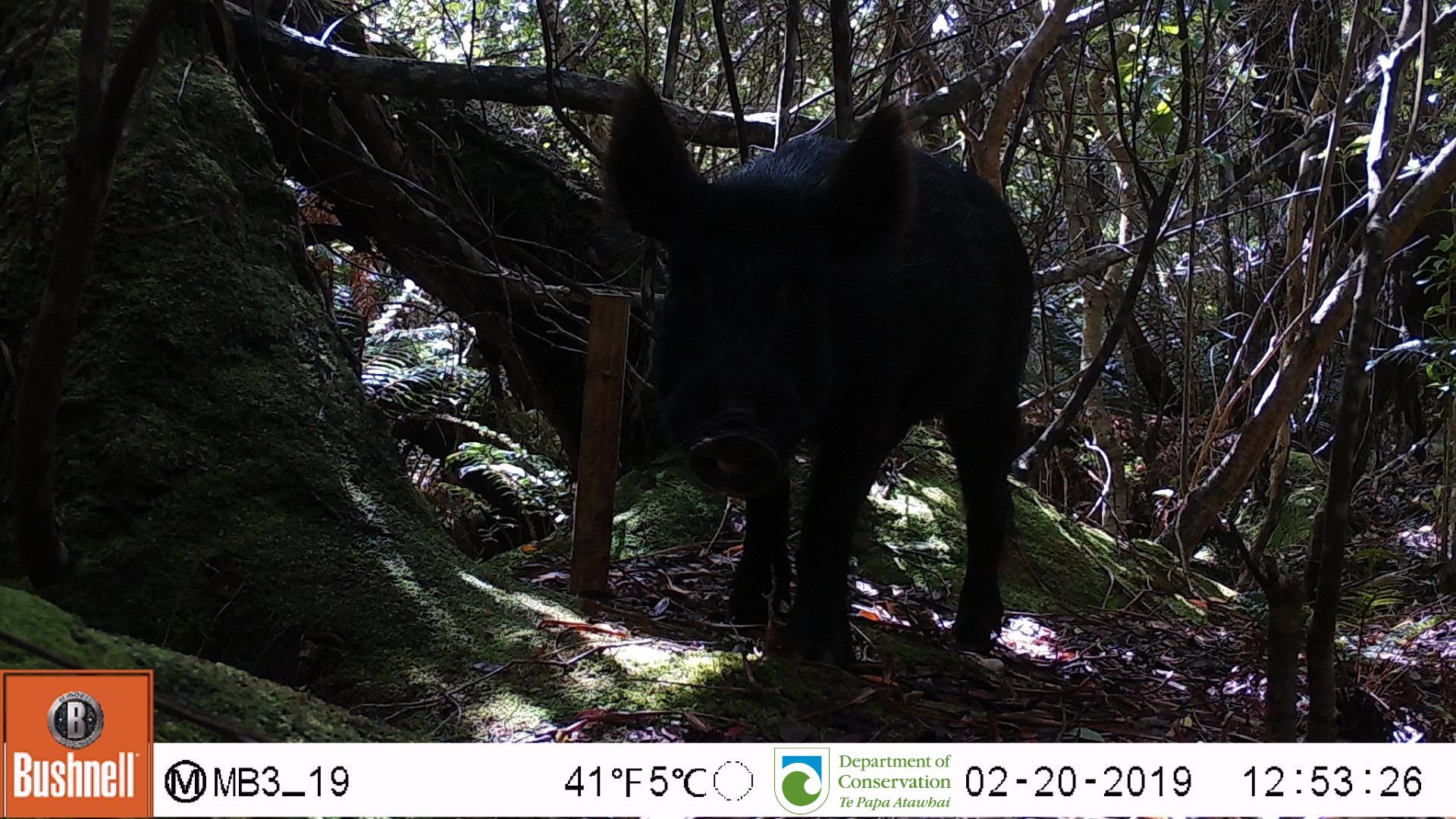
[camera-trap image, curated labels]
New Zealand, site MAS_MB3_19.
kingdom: Animalia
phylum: Chordata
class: Mammalia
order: Artiodactyla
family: Suidae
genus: Sus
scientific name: Sus scrofa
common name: pig